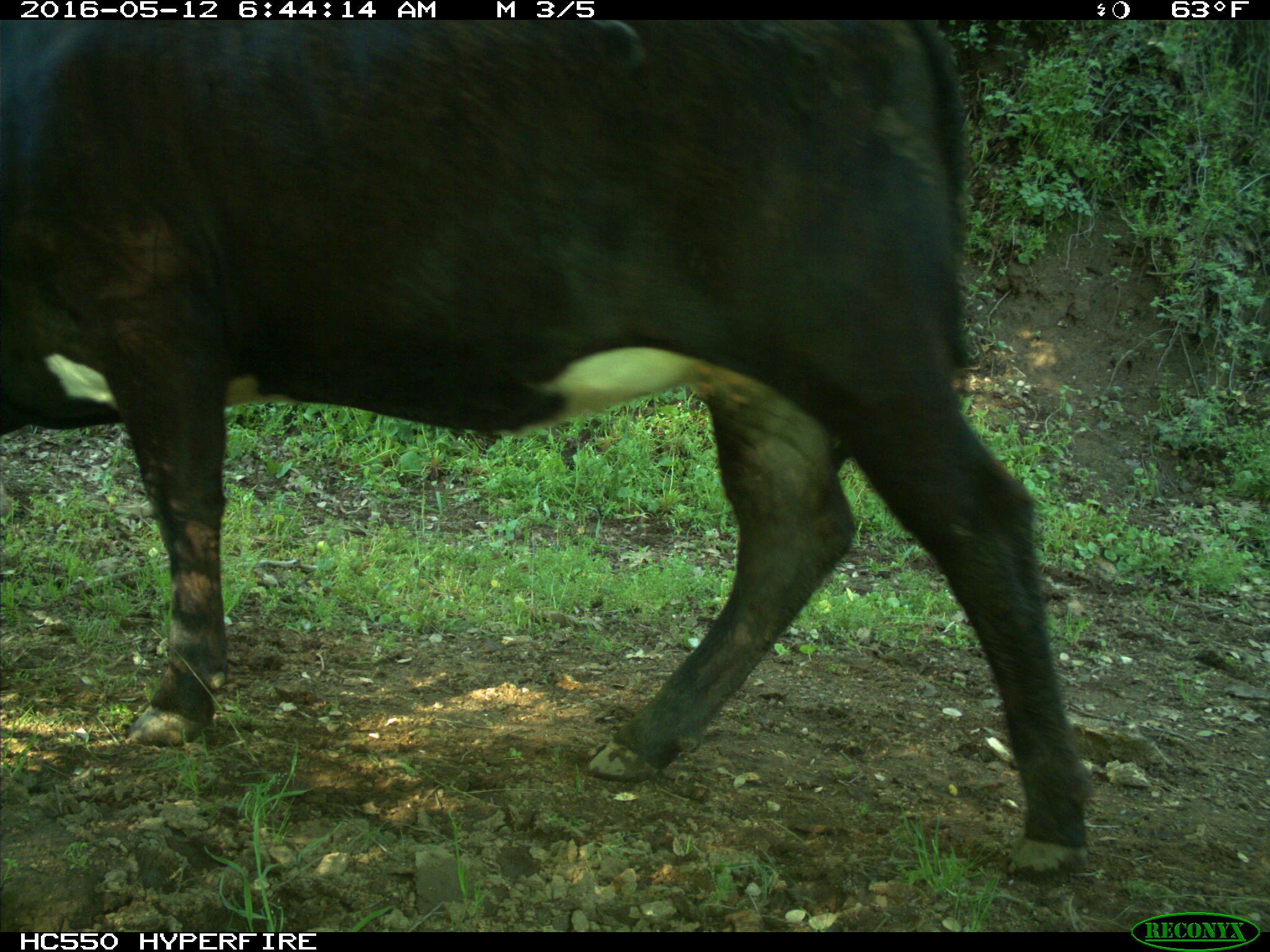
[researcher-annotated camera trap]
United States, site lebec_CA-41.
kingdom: Animalia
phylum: Chordata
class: Mammalia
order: Artiodactyla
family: Bovidae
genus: Bos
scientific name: Bos taurus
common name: domestic cow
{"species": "Bos taurus (domestic cow)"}